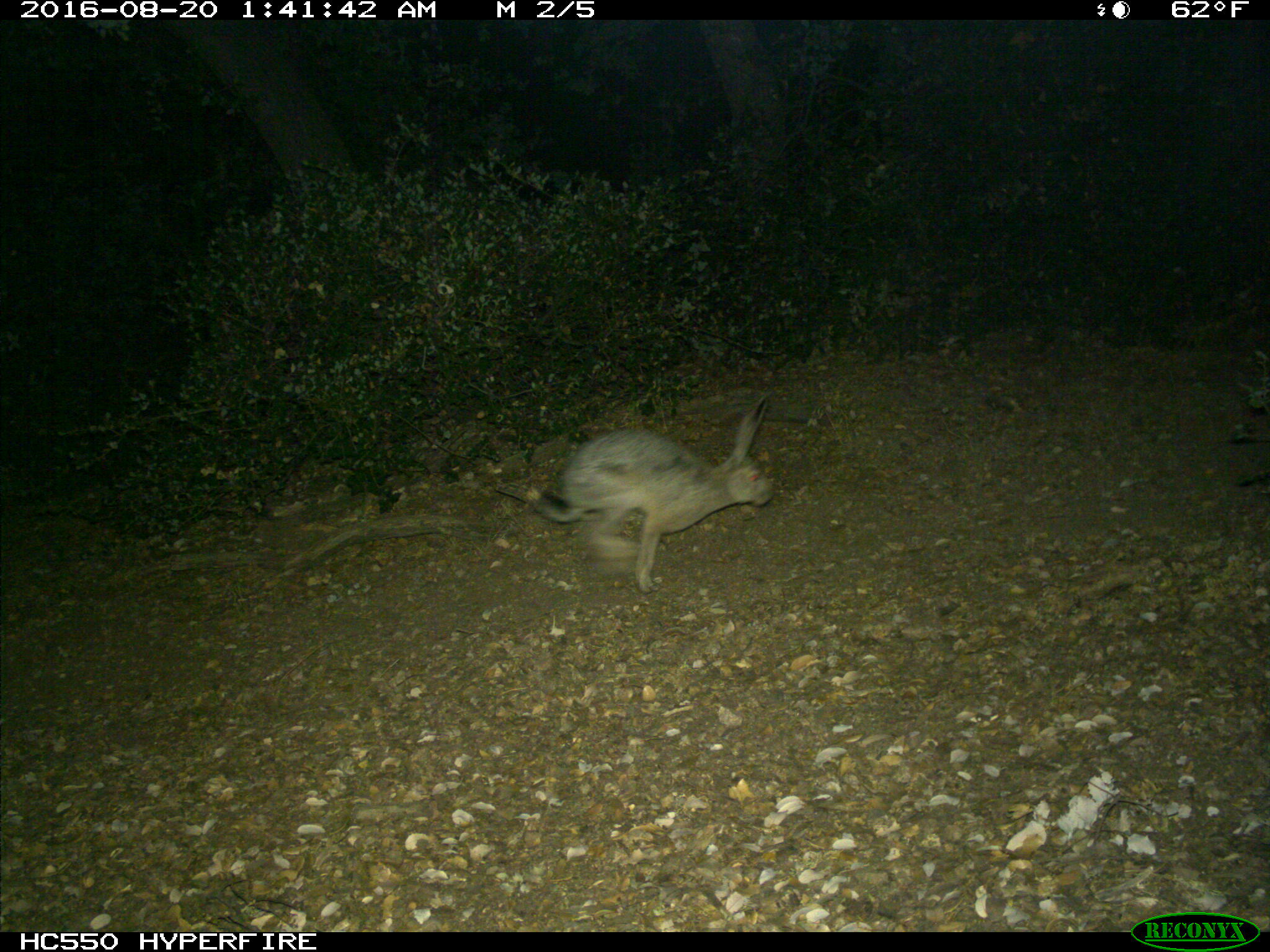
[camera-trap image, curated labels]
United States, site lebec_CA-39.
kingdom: Animalia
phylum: Chordata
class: Mammalia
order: Lagomorpha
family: Leporidae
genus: Lepus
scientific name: Lepus californicus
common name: black-tailed jackrabbit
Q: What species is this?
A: Lepus californicus (black-tailed jackrabbit).